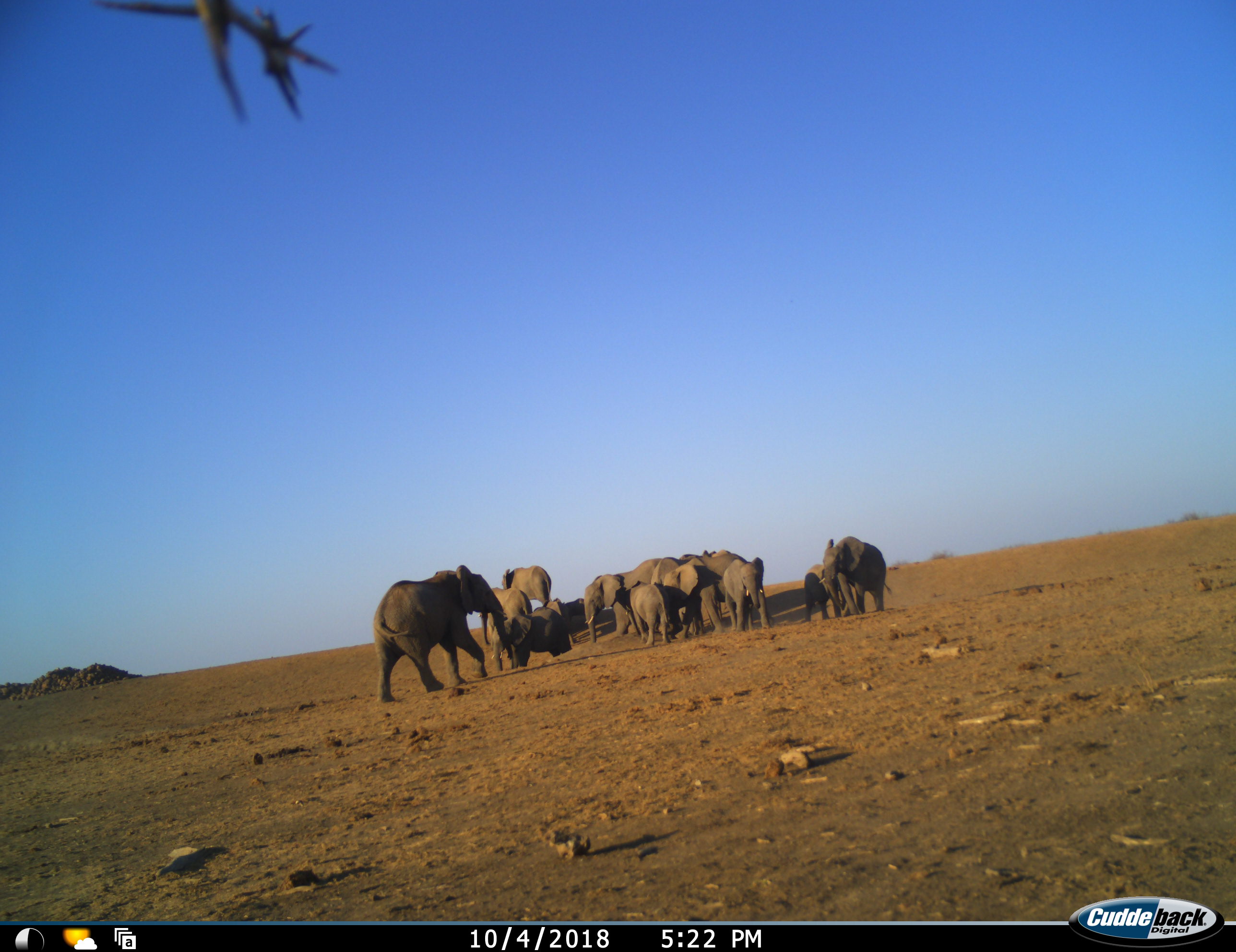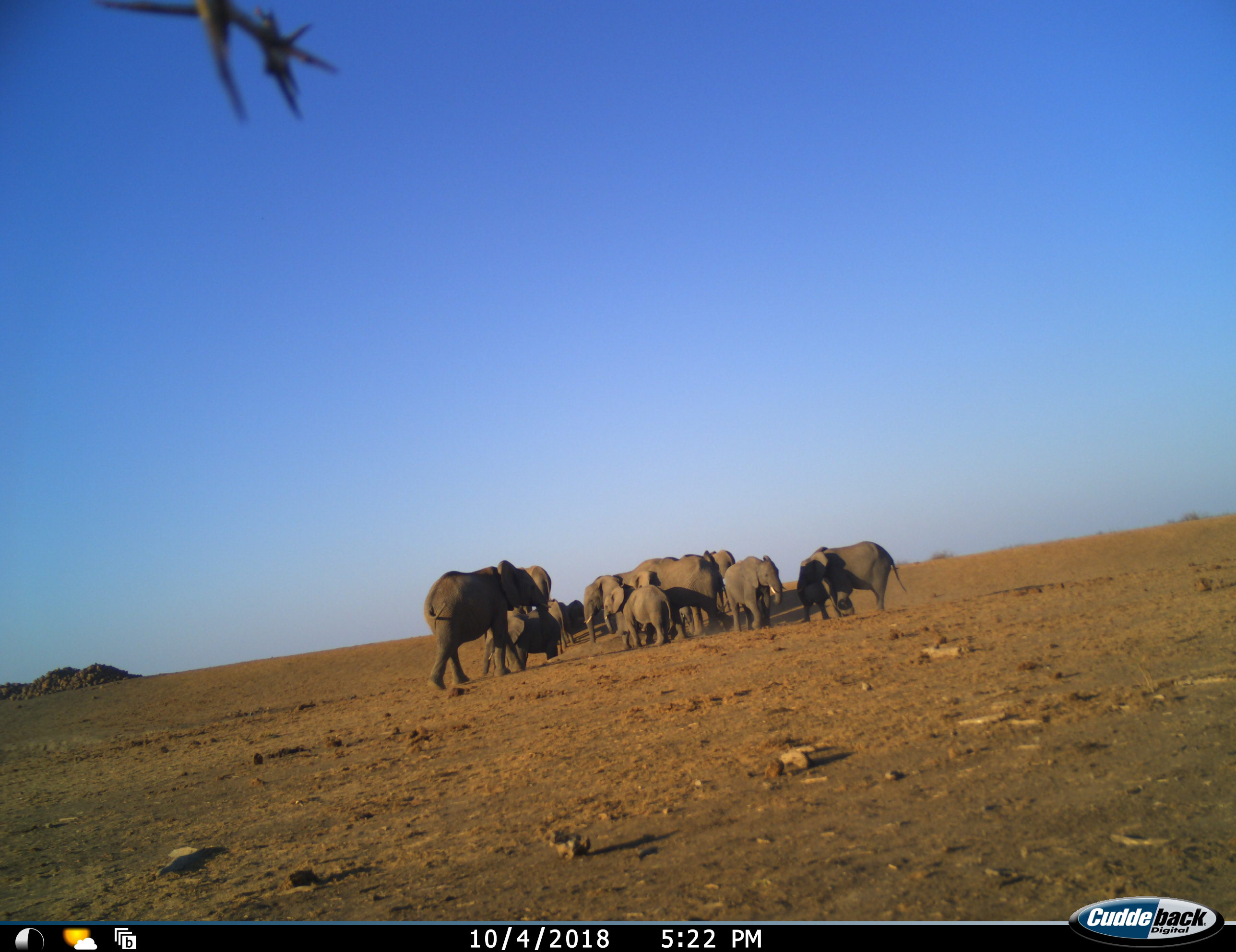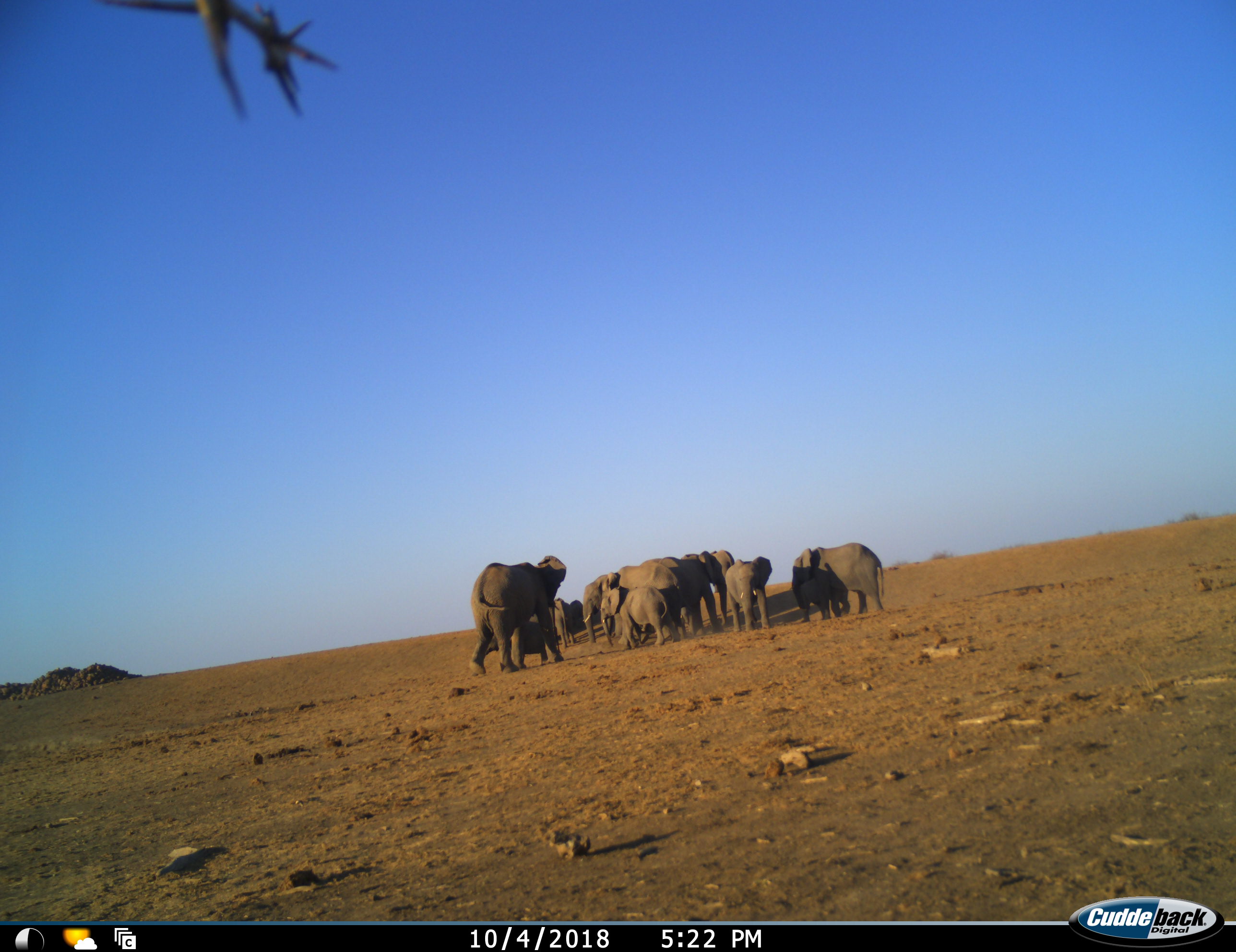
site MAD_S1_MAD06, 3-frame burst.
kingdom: Animalia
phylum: Chordata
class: Mammalia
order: Proboscidea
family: Elephantidae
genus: Loxodonta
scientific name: Loxodonta africana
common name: african bush elephant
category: elephant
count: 11-50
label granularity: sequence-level